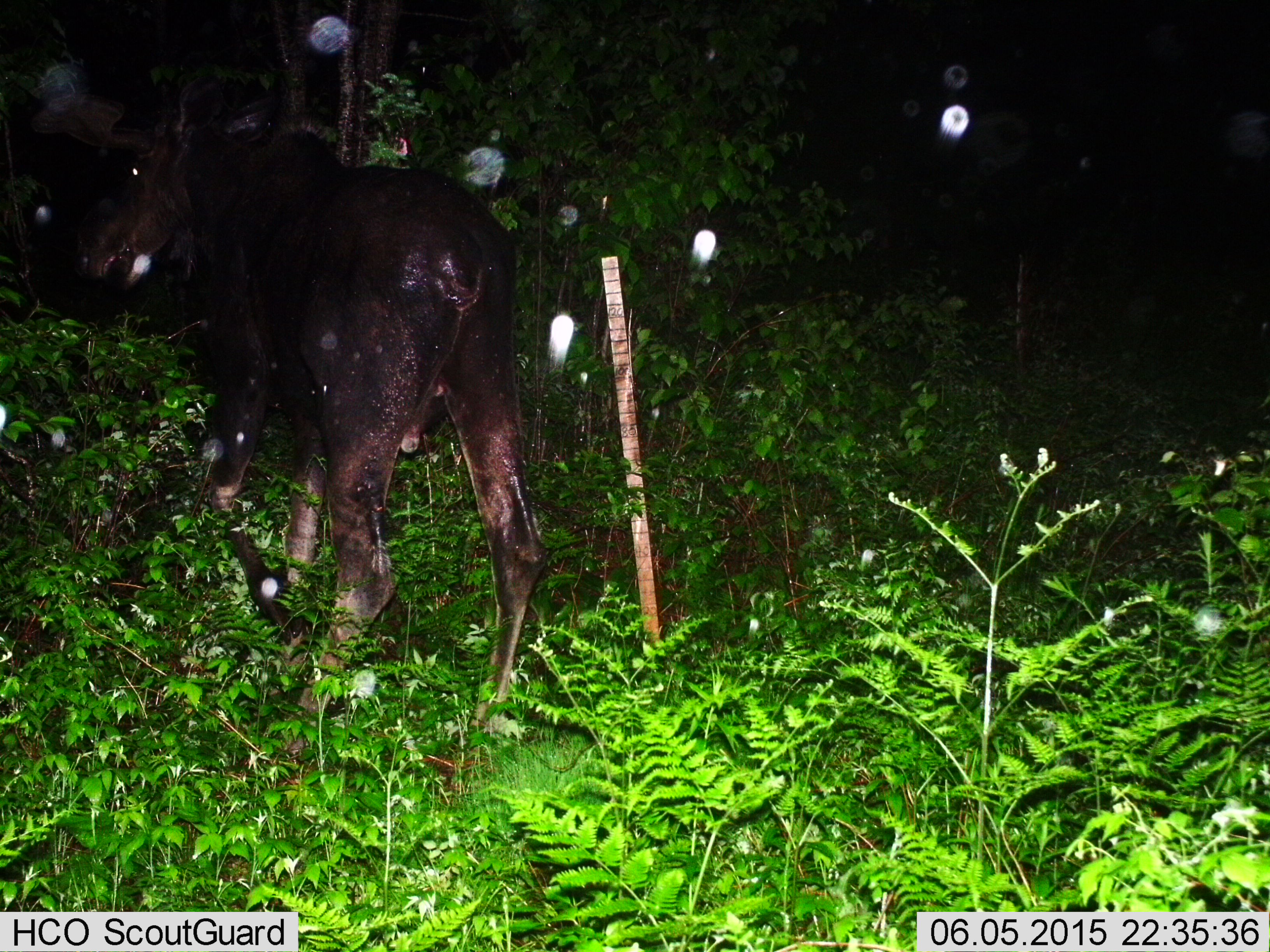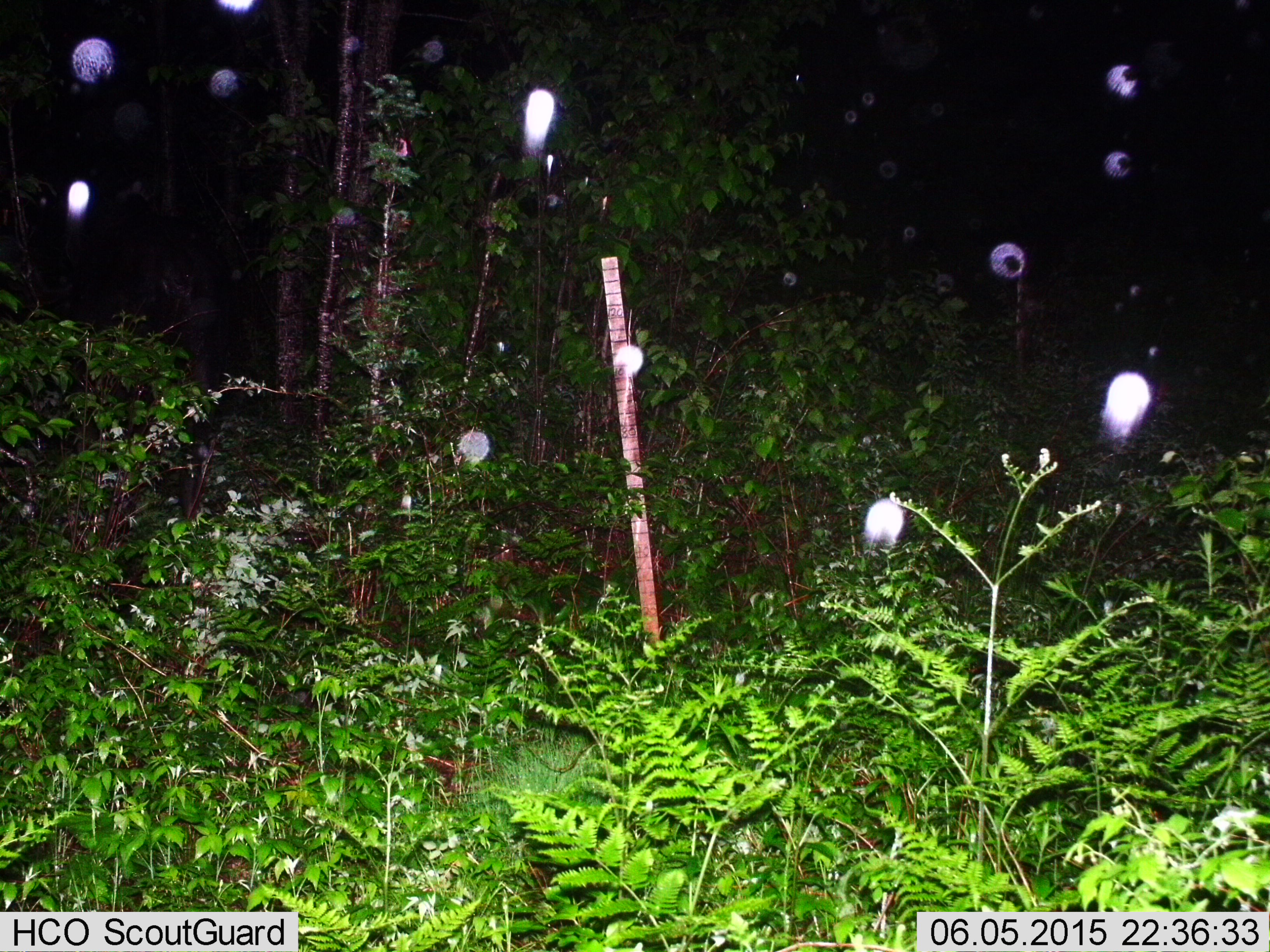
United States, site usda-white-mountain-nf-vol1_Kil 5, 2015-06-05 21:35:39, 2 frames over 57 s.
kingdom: Animalia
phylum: Chordata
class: Mammalia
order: Artiodactyla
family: Cervidae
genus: Alces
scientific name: Alces alces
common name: moose